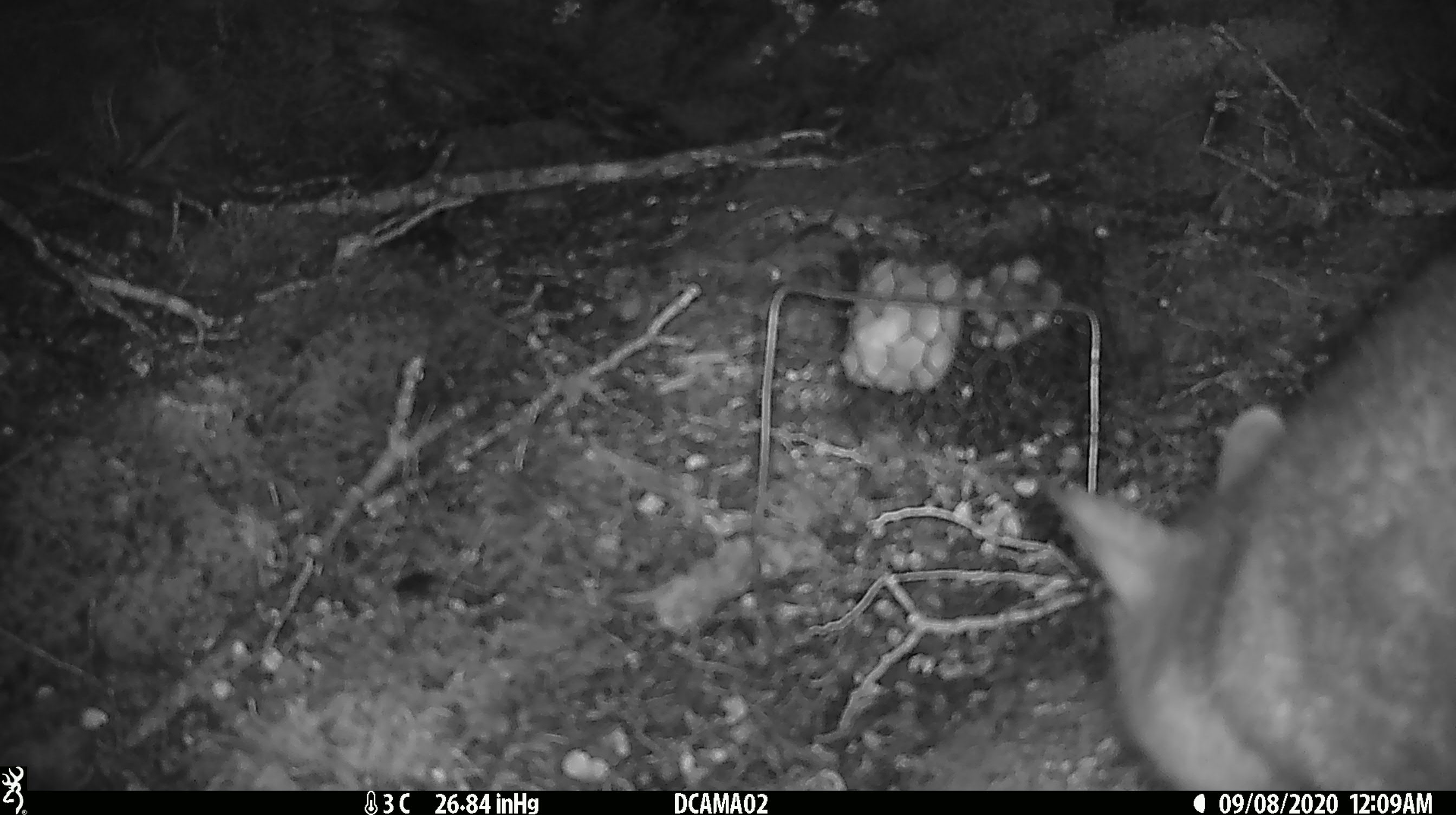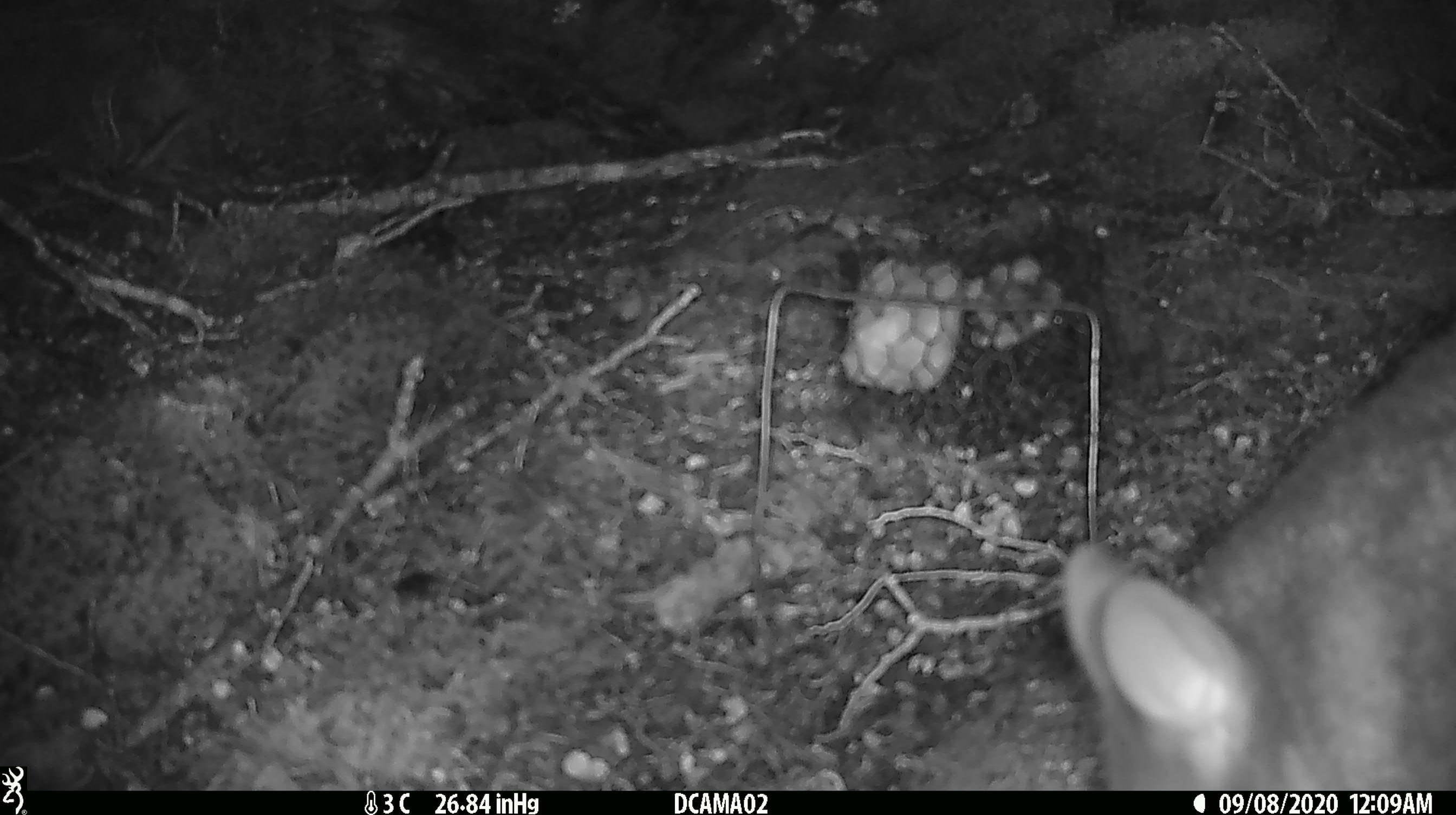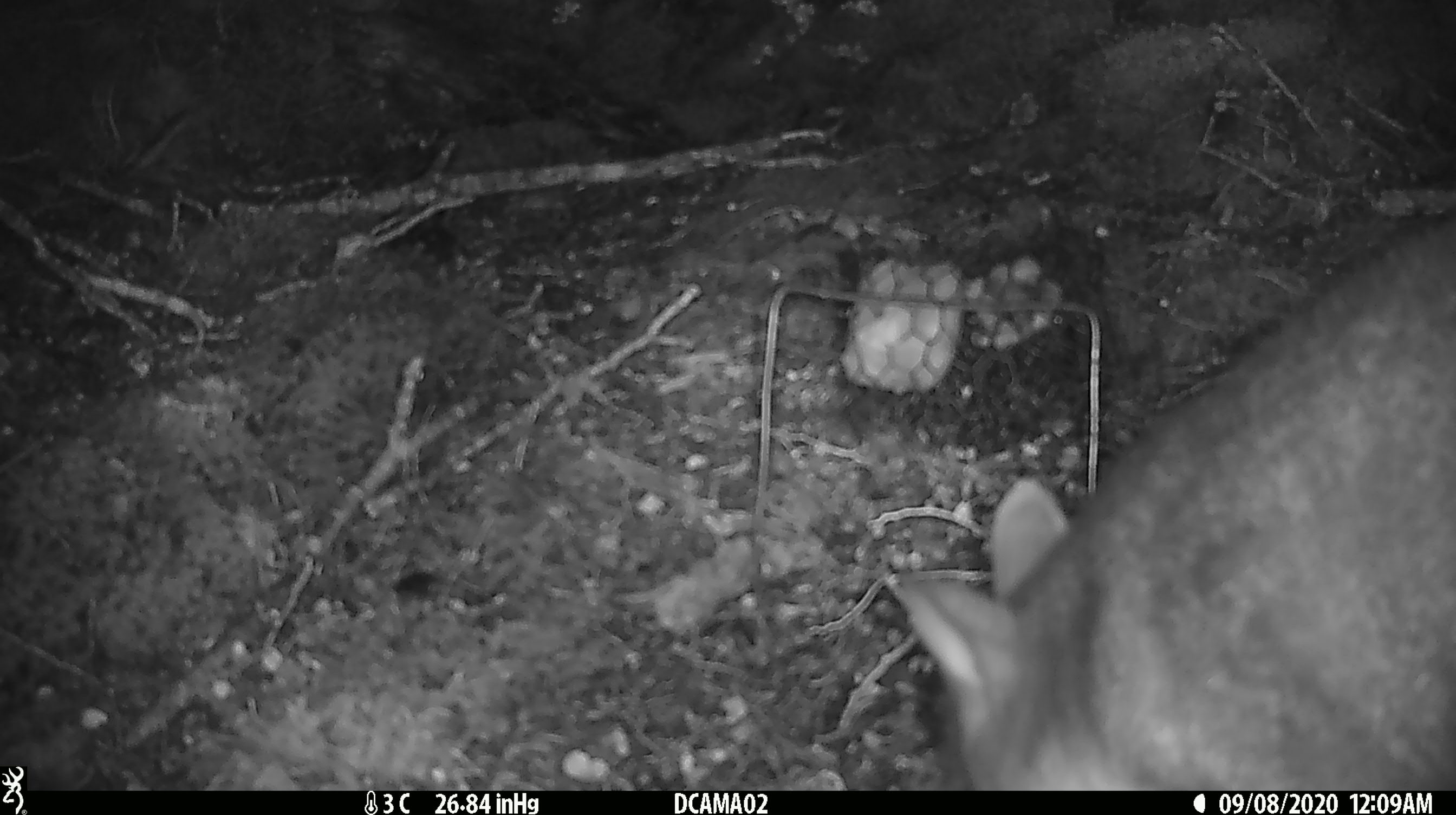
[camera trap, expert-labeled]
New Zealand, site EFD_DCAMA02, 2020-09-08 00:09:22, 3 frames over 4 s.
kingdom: Animalia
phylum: Chordata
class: Mammalia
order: Diprotodontia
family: Phalangeridae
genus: Trichosurus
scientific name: Trichosurus vulpecula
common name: common brushtail possum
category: possum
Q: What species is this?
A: Possum (common brushtail possum) (Trichosurus vulpecula).